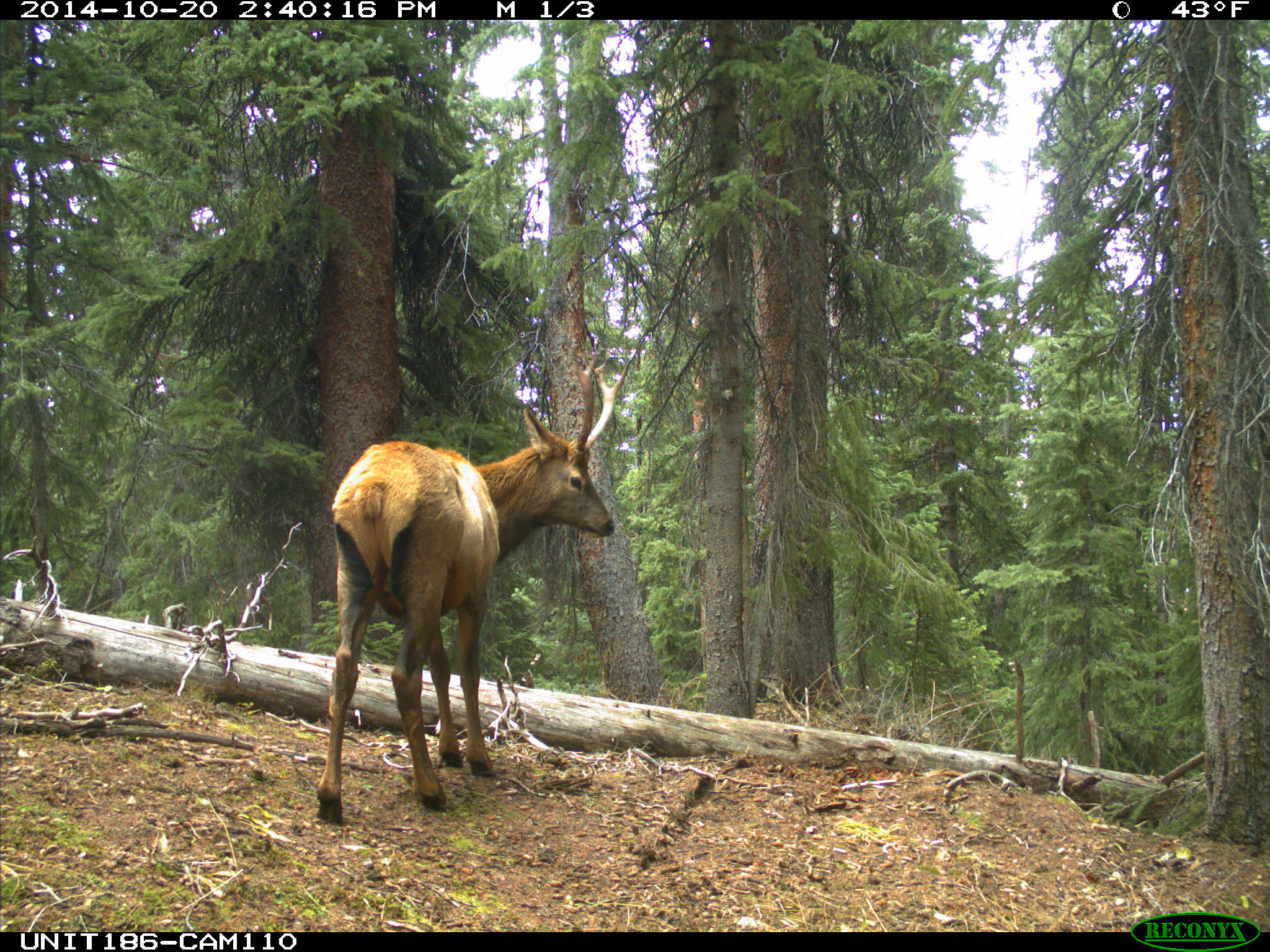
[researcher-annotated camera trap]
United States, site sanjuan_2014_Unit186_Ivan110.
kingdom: Animalia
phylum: Chordata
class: Mammalia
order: Artiodactyla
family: Cervidae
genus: Cervus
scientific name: Cervus elaphus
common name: red deer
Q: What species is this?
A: Cervus elaphus (red deer).